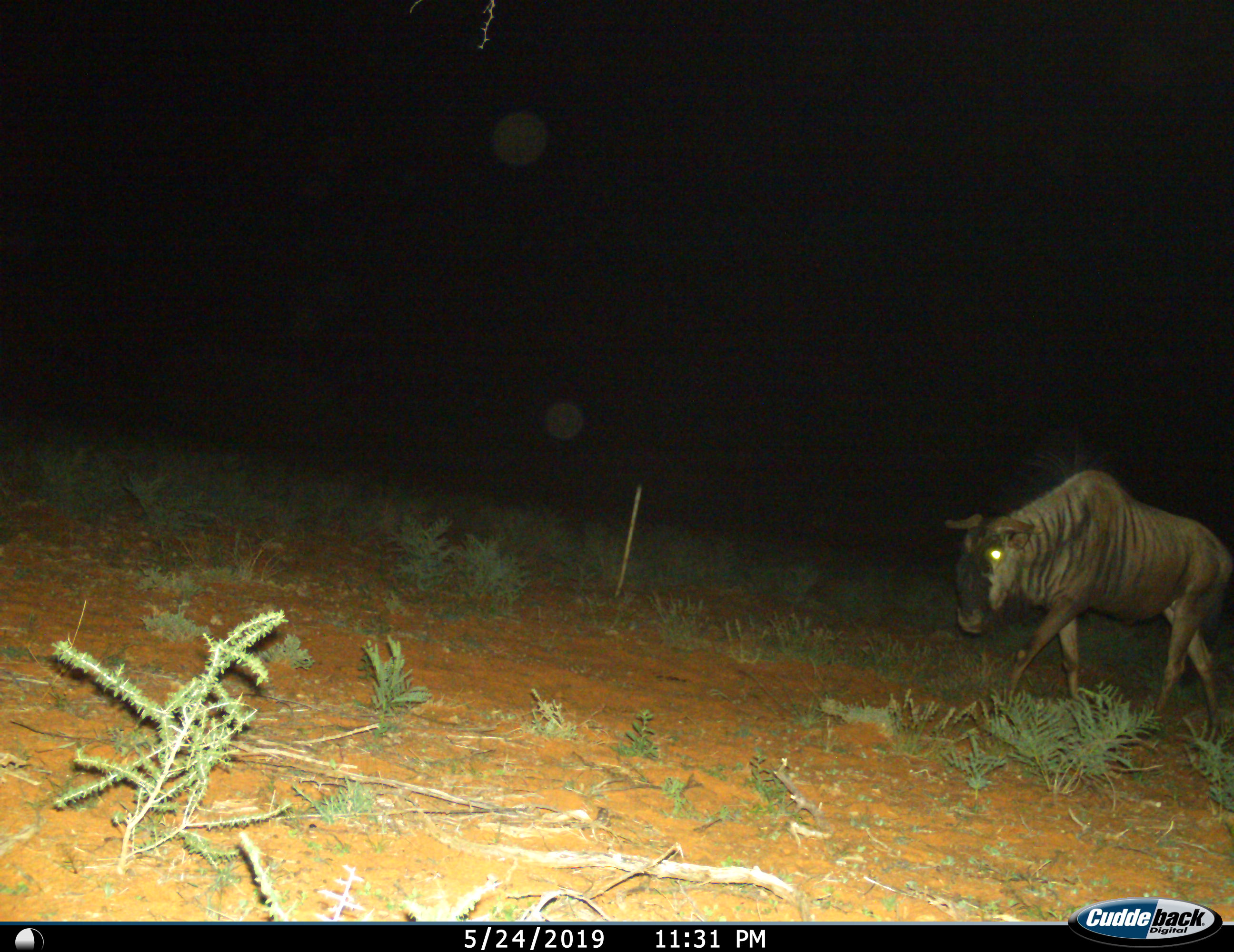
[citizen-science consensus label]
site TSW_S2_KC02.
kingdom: Animalia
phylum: Chordata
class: Mammalia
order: Artiodactyla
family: Bovidae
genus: Connochaetes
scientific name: Connochaetes taurinus taurinus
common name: blue wildebeest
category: wildebeestblue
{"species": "wildebeestblue (blue wildebeest) (Connochaetes taurinus taurinus)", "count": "1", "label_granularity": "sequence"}